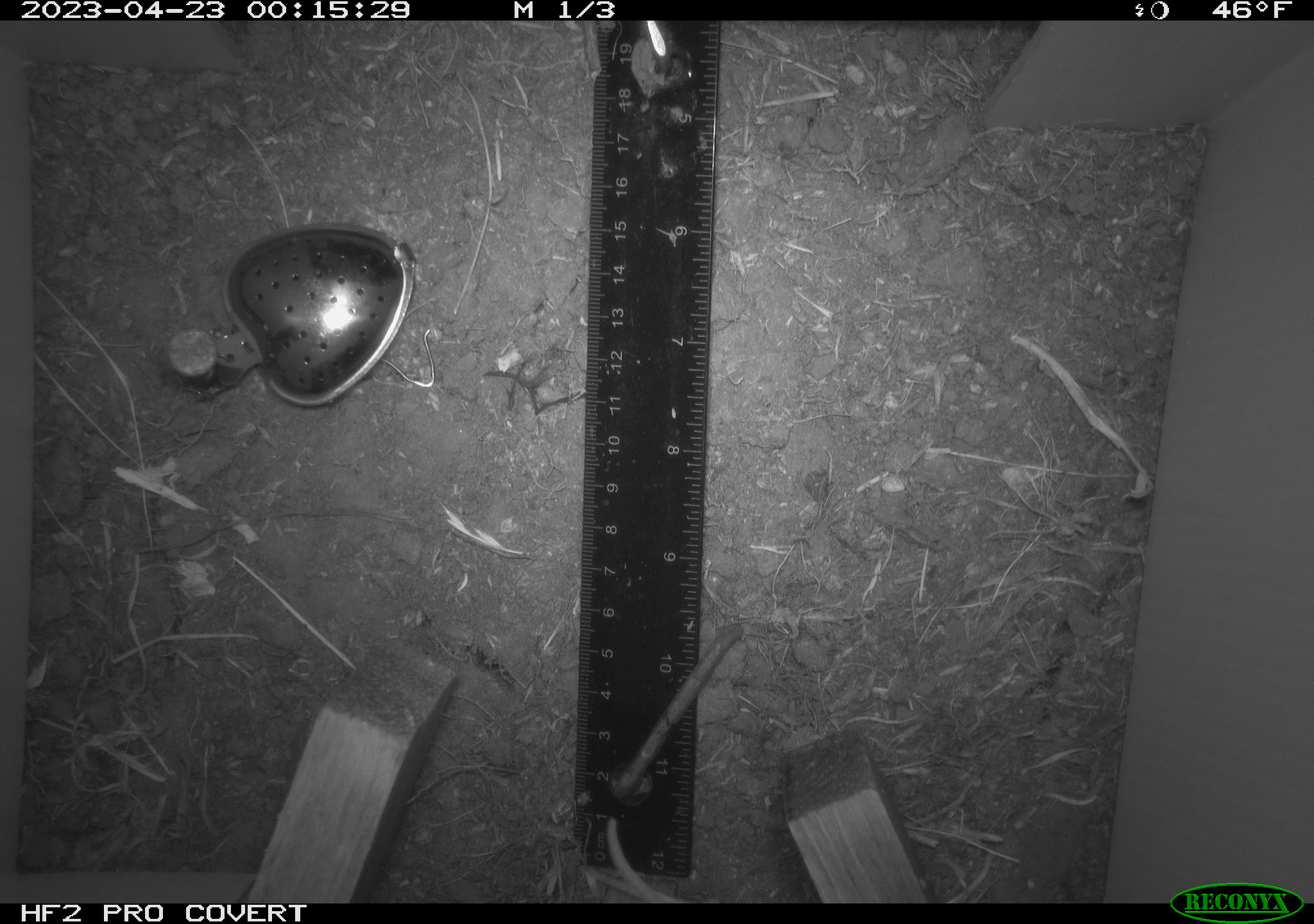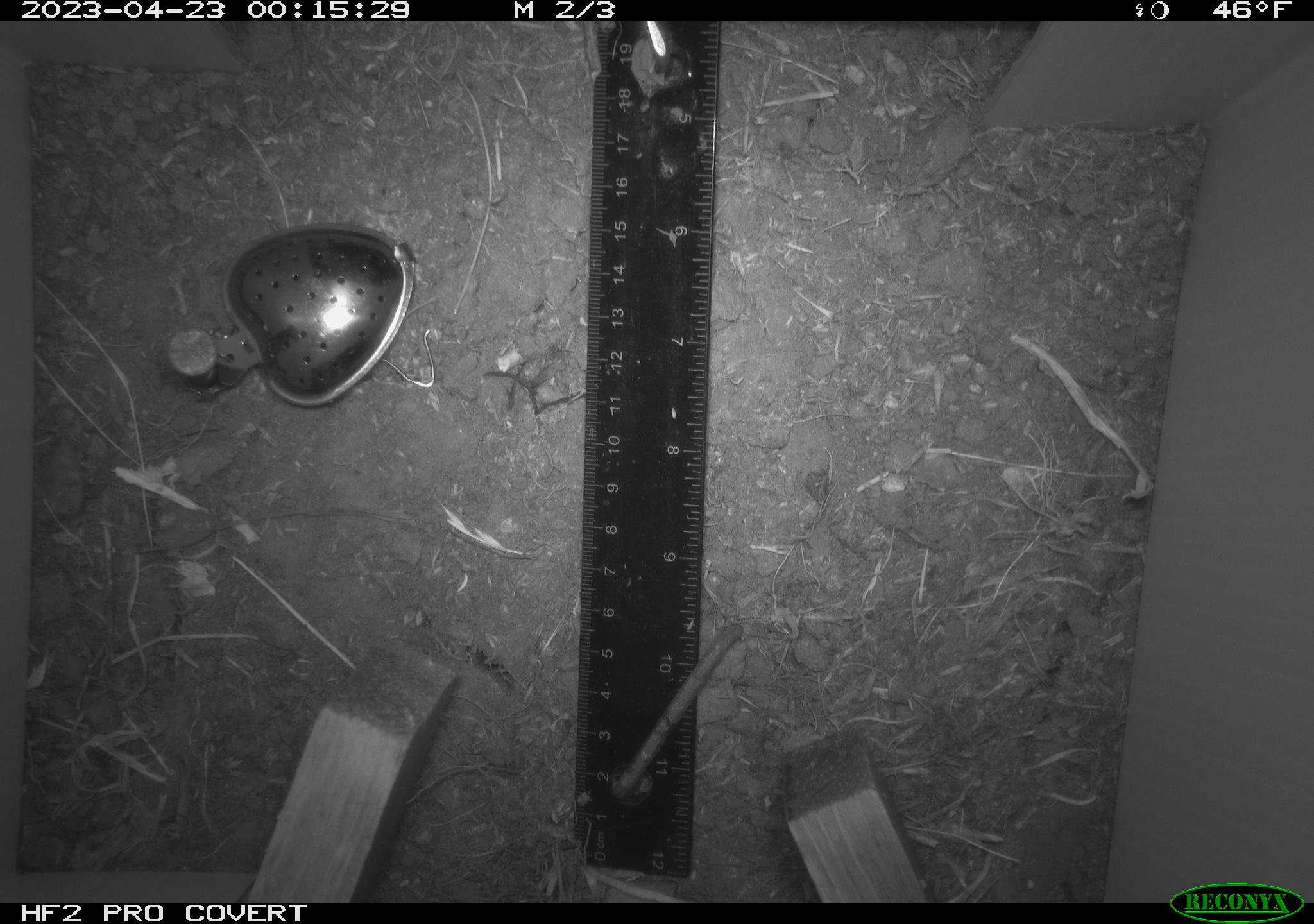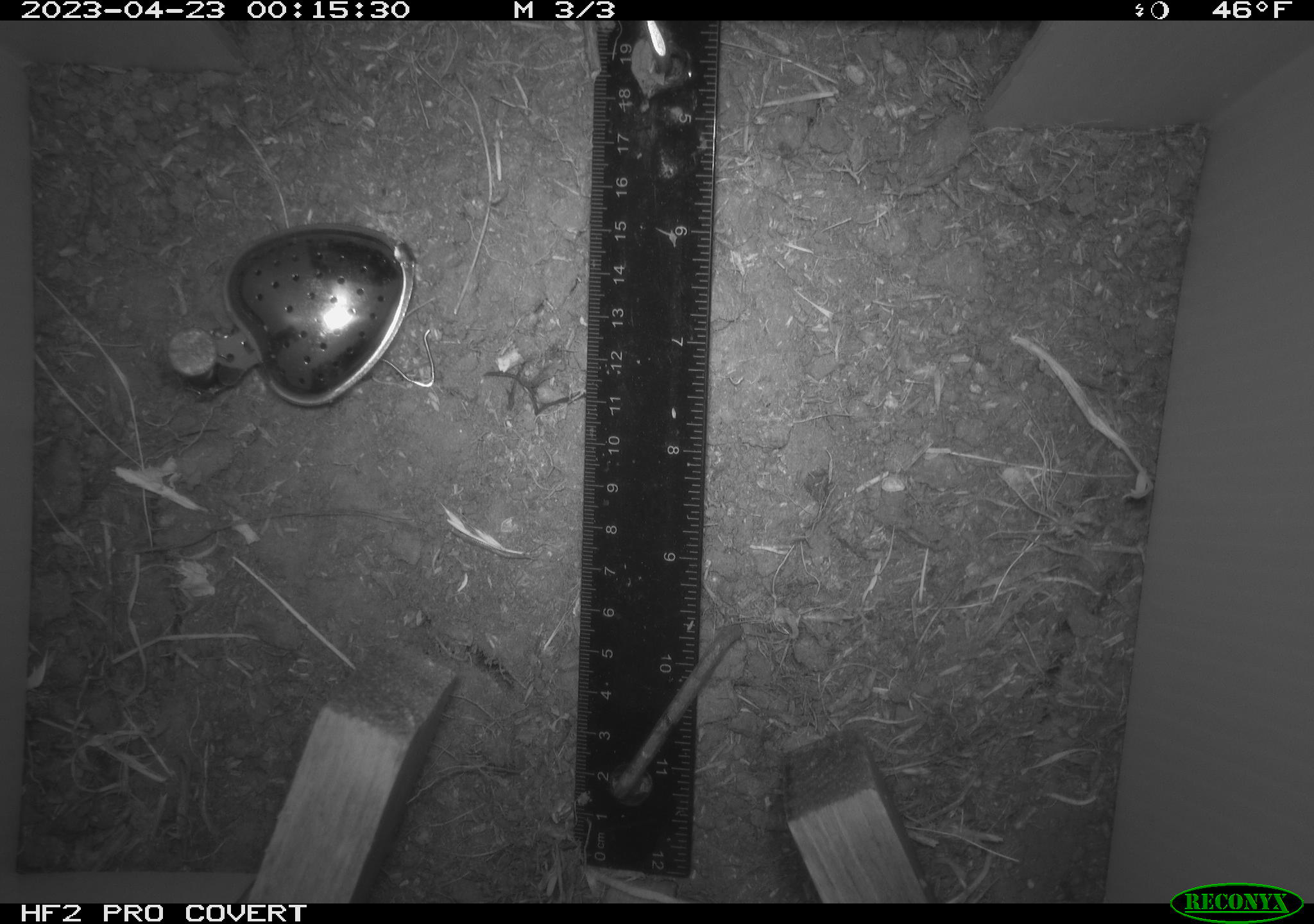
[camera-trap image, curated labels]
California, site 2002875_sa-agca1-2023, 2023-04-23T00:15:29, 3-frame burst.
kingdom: Animalia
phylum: Chordata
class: Mammalia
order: Rodentia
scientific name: Rodentia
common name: mouse species